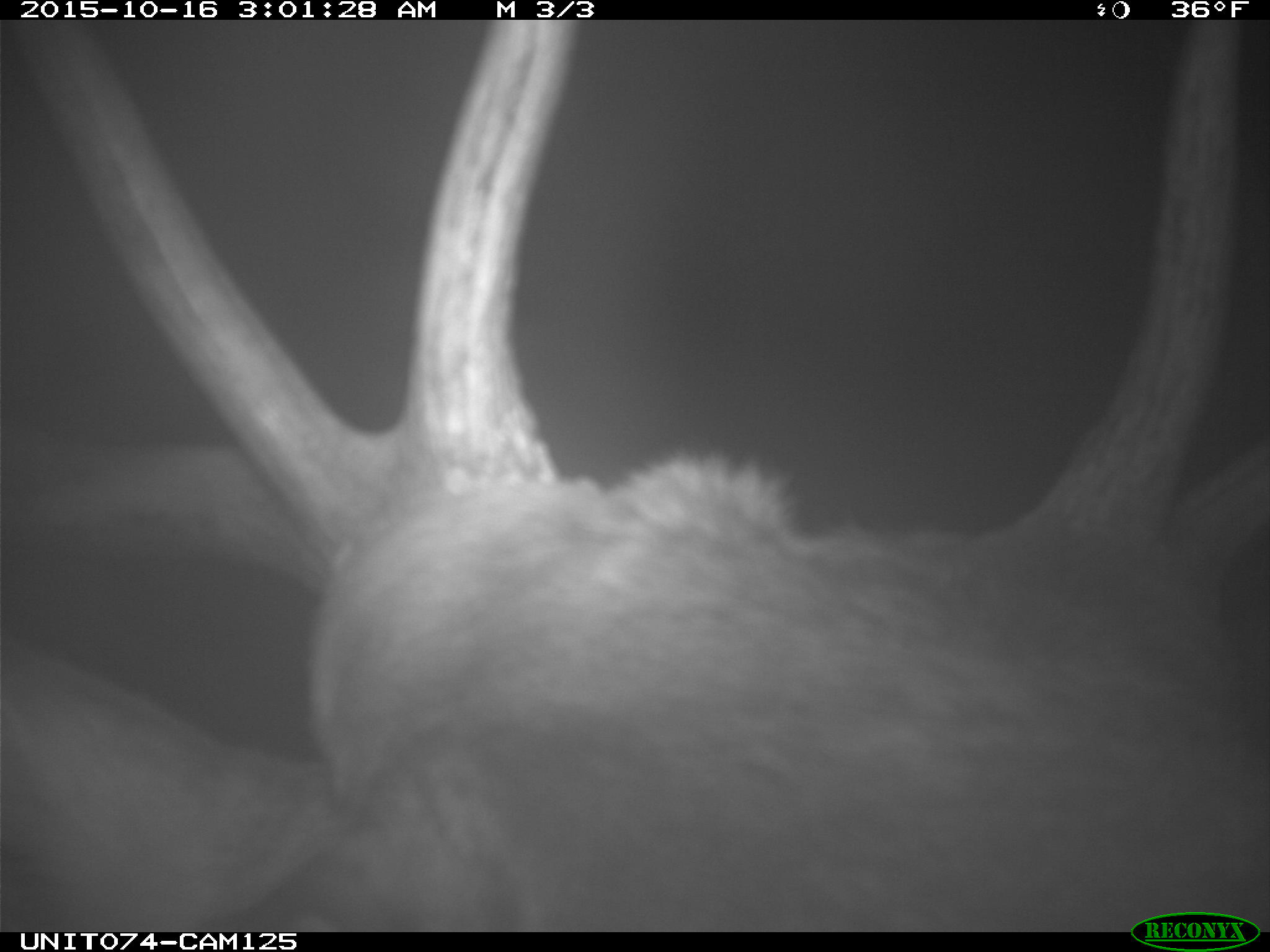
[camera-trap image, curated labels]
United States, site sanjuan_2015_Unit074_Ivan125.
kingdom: Animalia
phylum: Chordata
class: Mammalia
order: Artiodactyla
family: Cervidae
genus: Cervus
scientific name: Cervus elaphus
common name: red deer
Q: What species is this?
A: Cervus elaphus (red deer).